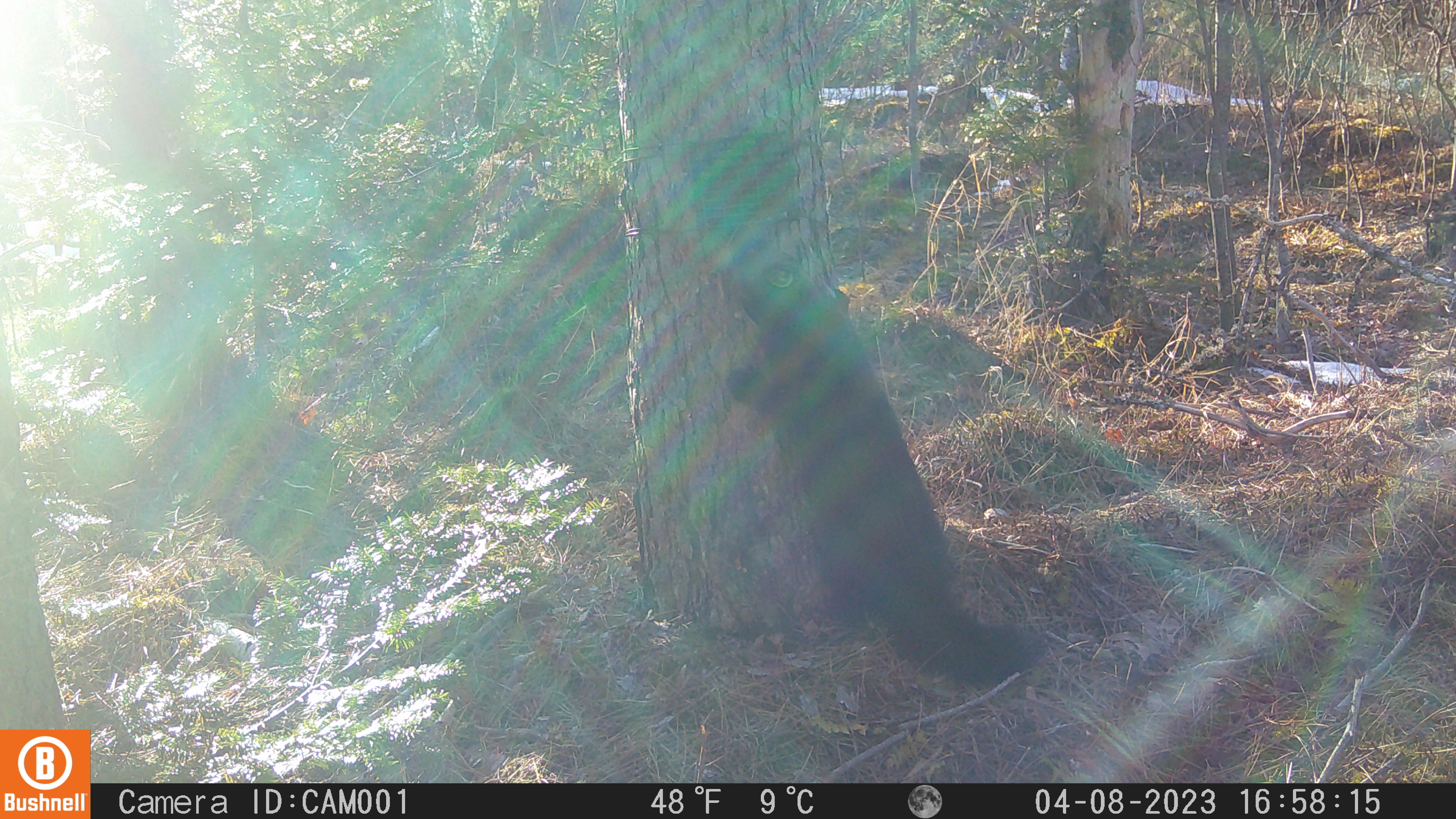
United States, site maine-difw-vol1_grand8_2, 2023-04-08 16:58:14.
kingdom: Animalia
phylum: Chordata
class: Mammalia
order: Carnivora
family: Mustelidae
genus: Pekania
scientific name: Pekania pennanti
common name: fisher